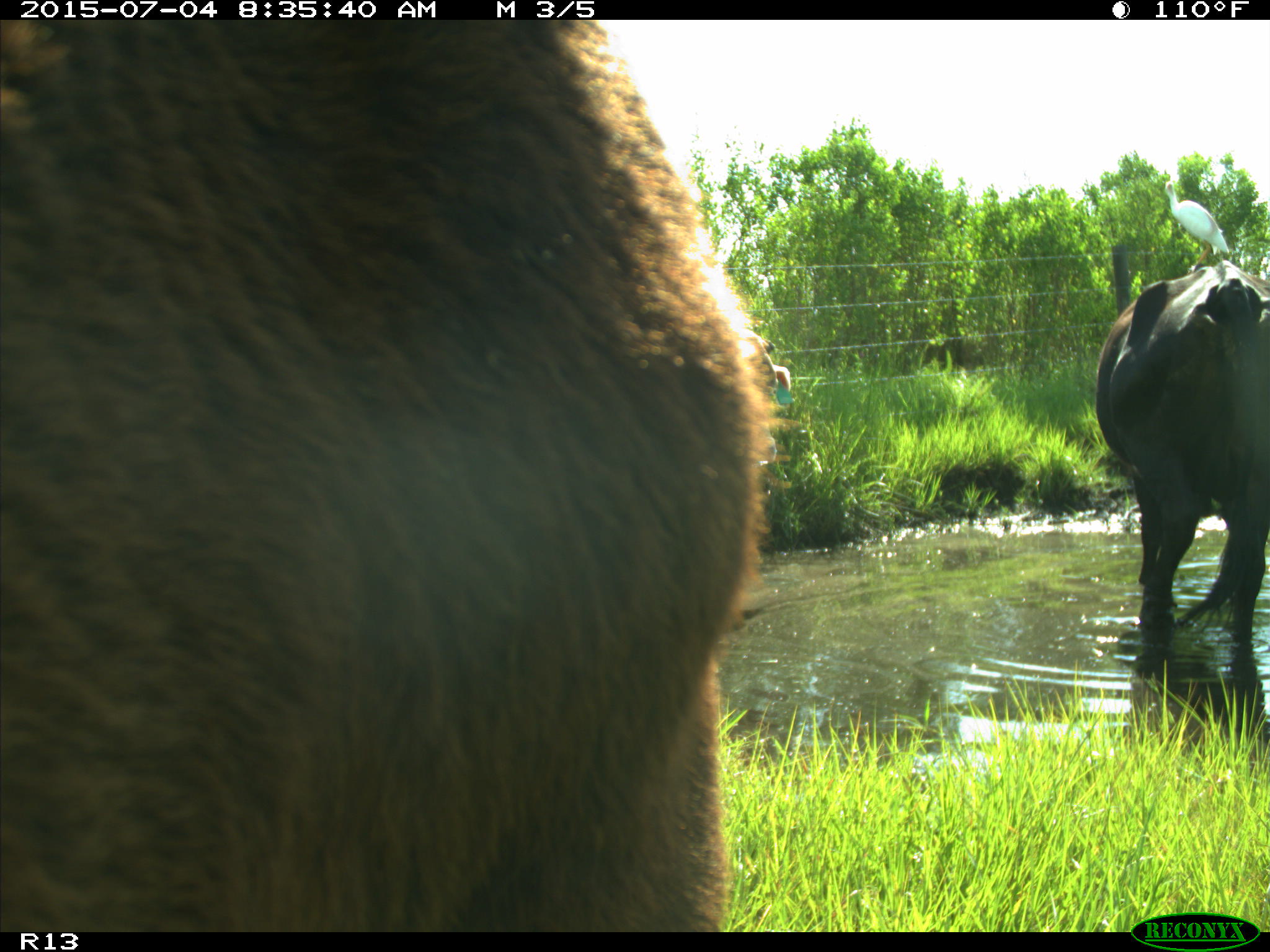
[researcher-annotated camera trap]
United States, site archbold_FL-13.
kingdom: Animalia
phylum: Chordata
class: Mammalia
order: Artiodactyla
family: Bovidae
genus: Bos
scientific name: Bos taurus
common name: domestic cow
Bos taurus (domestic cow).